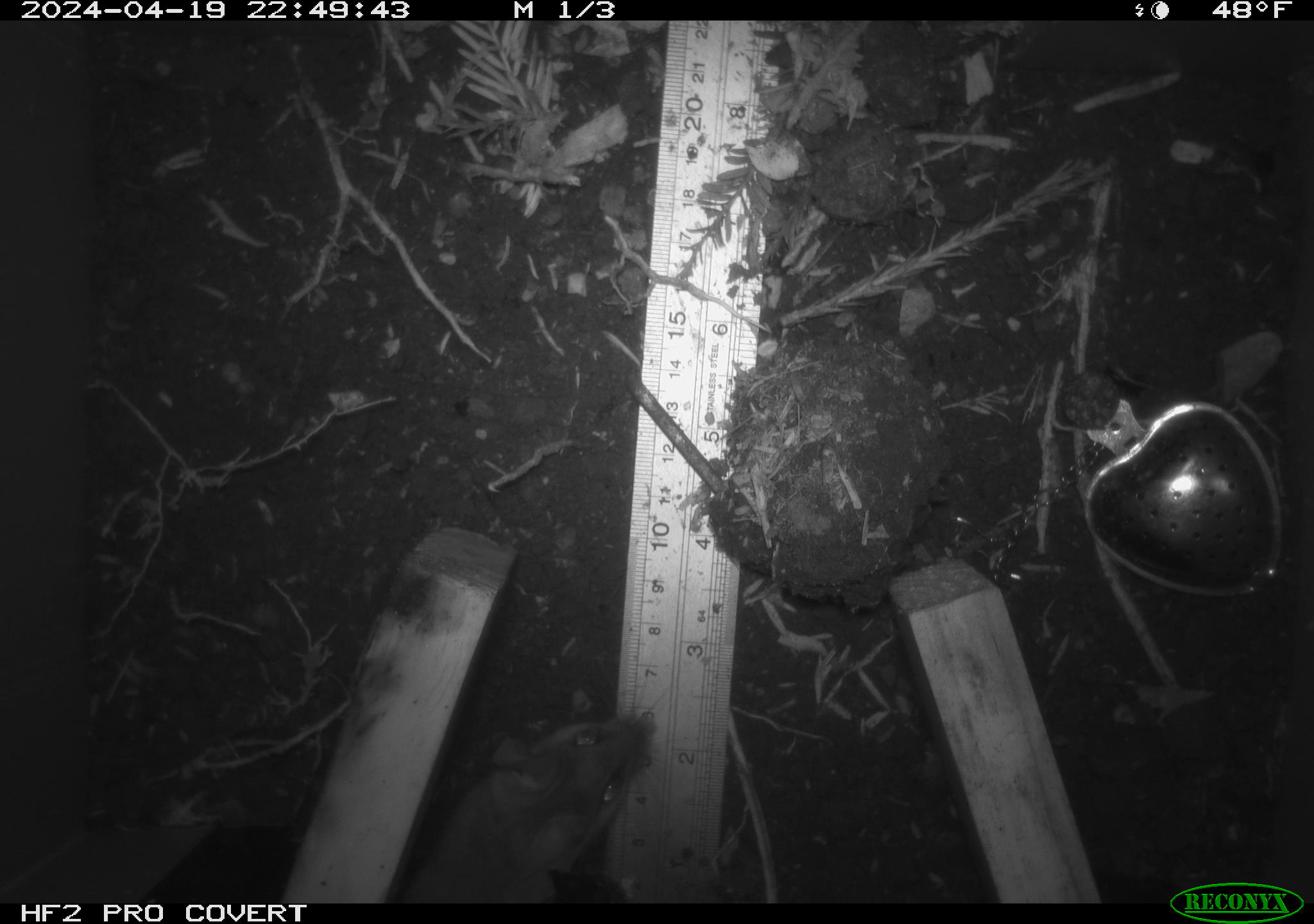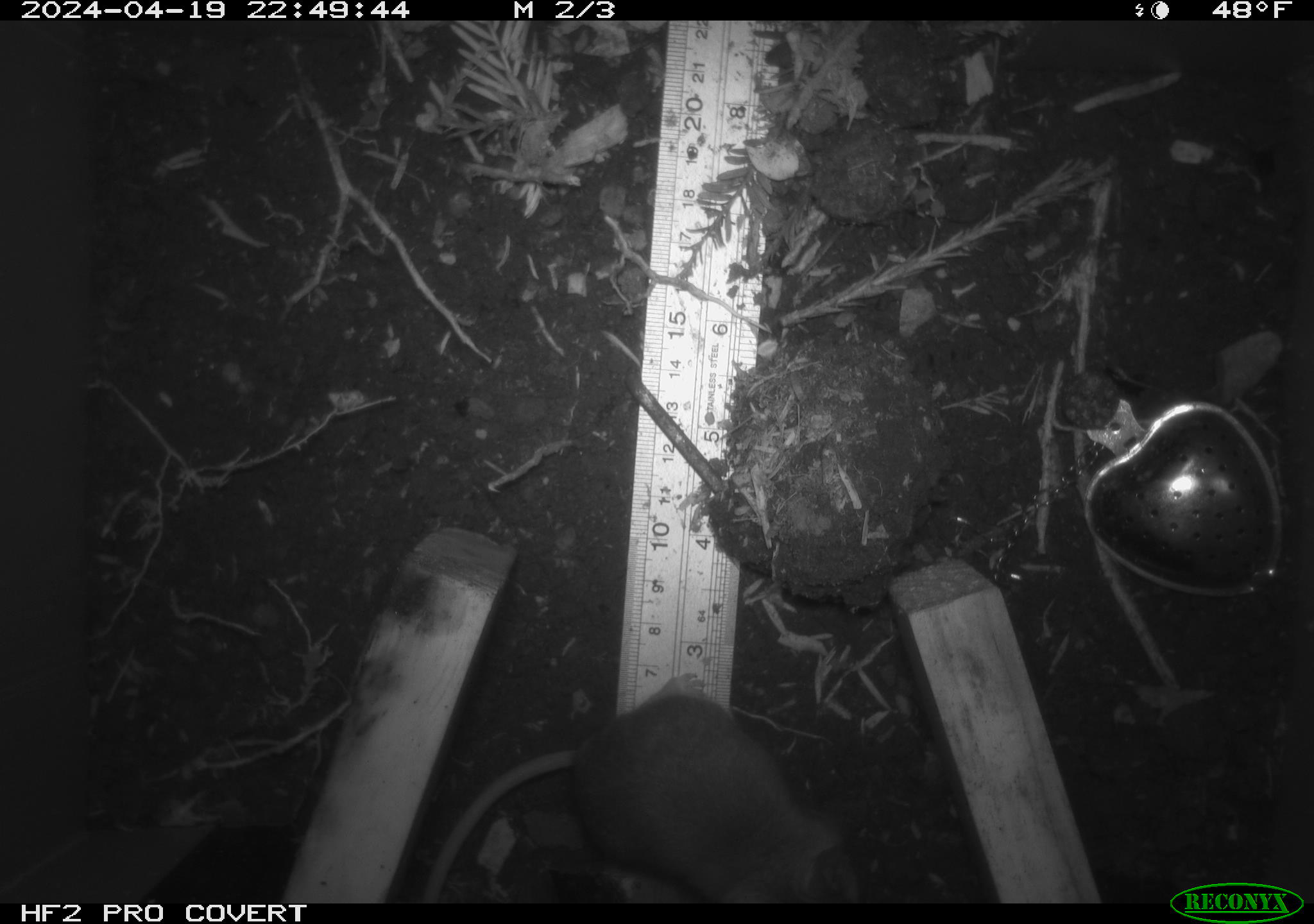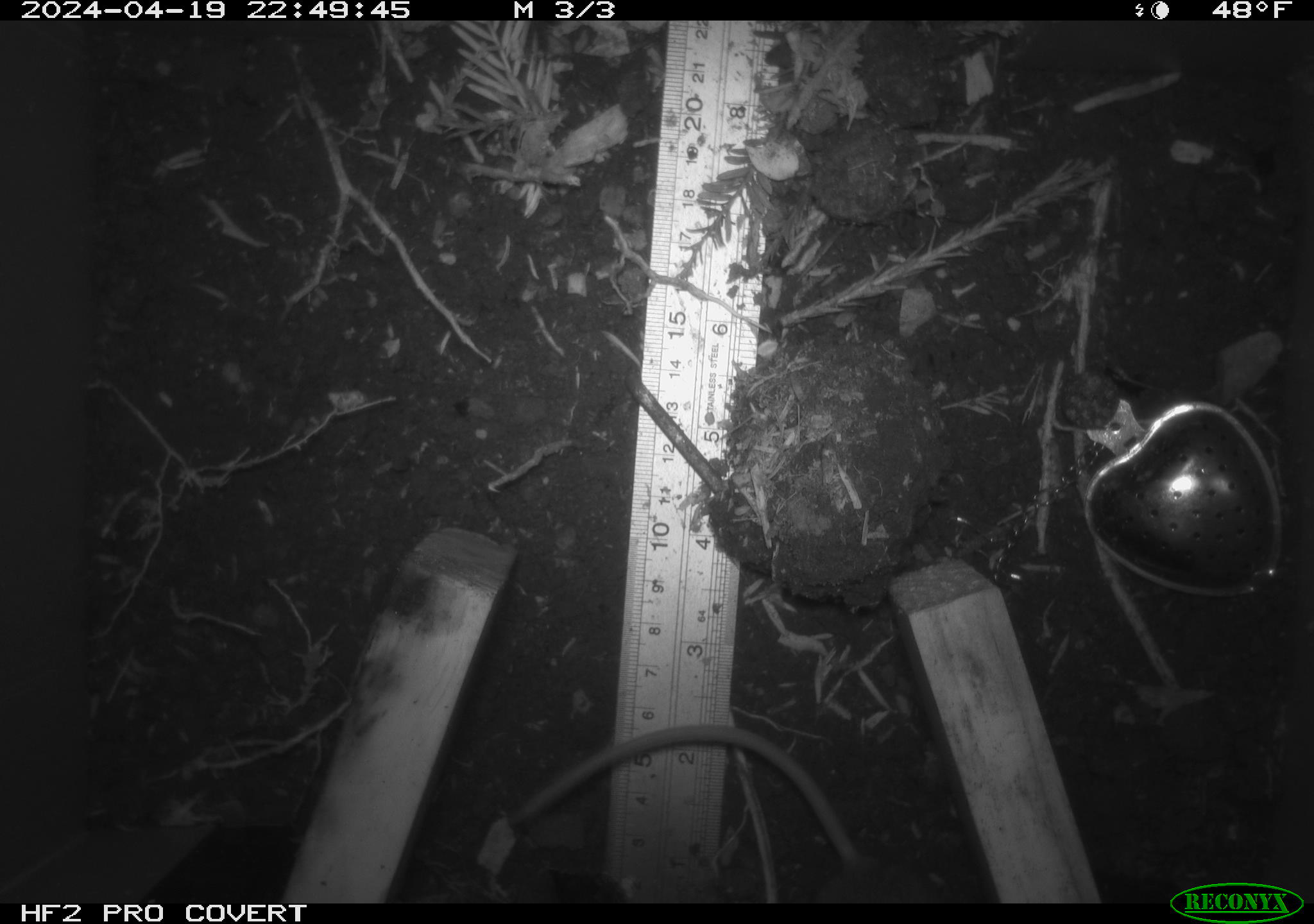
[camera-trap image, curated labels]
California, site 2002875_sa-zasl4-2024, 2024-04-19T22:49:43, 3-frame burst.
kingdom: Animalia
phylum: Chordata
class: Mammalia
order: Rodentia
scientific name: Rodentia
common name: rodent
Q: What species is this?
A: Rodent (Rodentia).